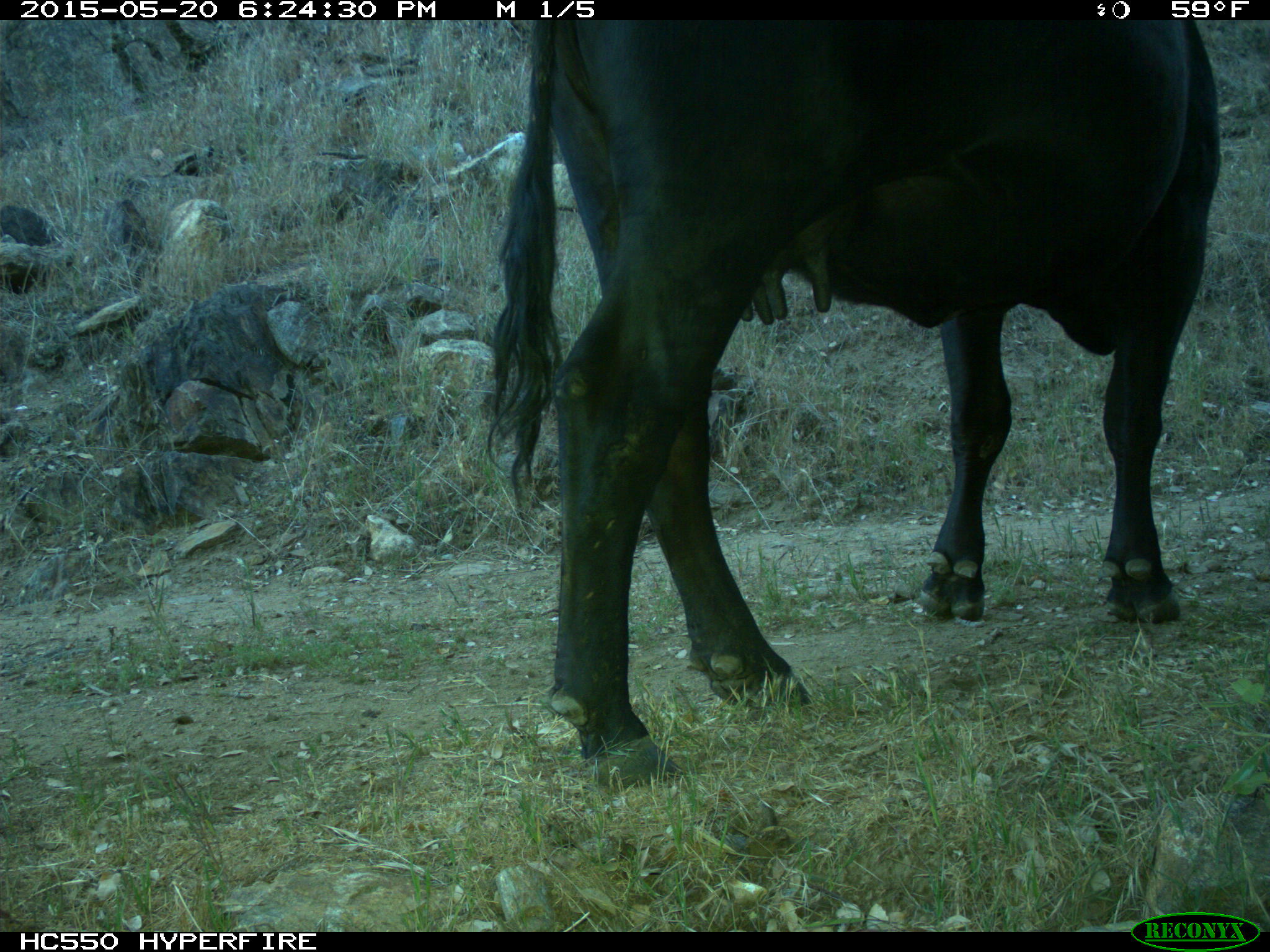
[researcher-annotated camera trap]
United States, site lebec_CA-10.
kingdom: Animalia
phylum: Chordata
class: Mammalia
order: Artiodactyla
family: Bovidae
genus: Bos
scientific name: Bos taurus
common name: domestic cow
Bos taurus (domestic cow).